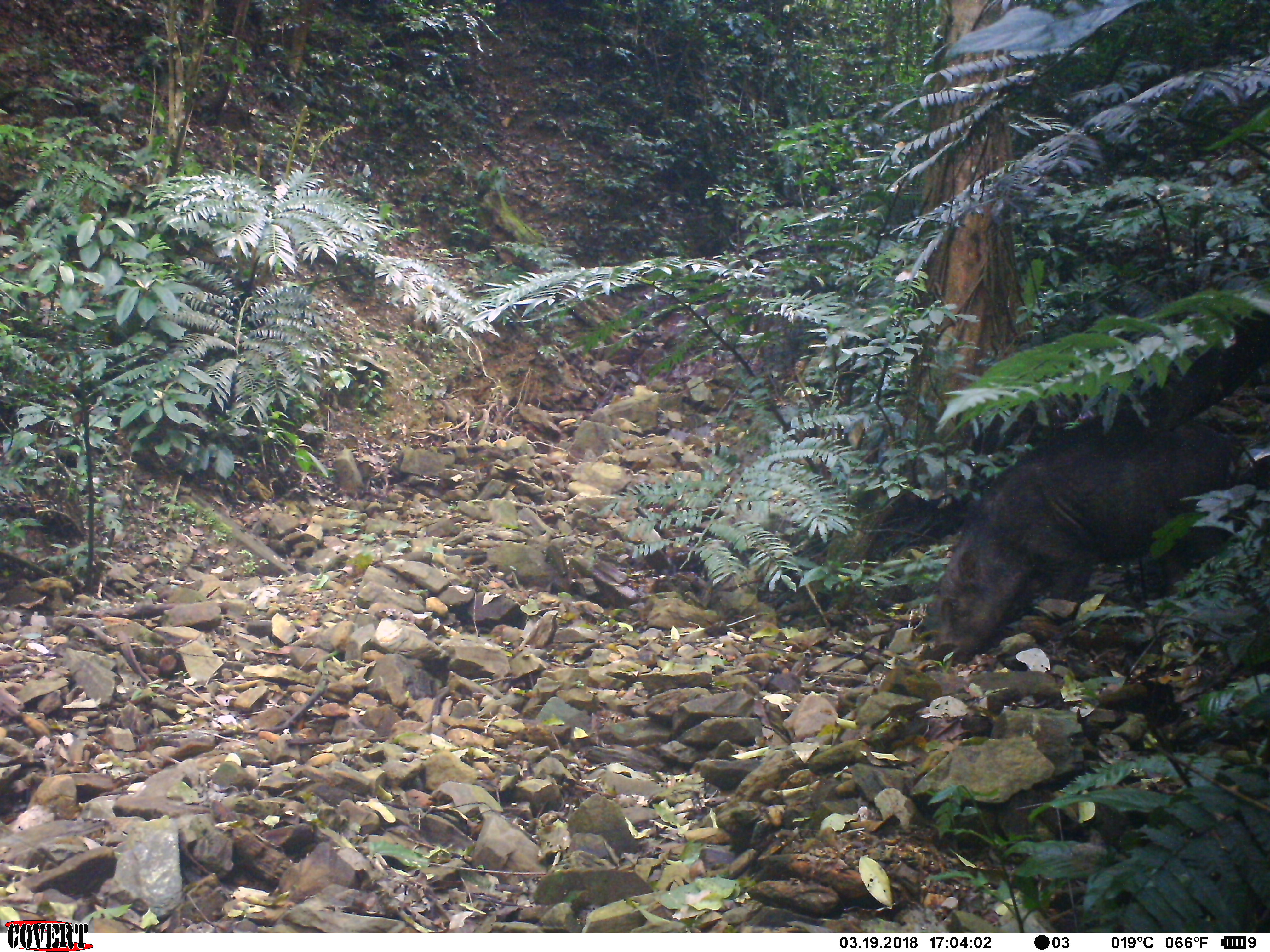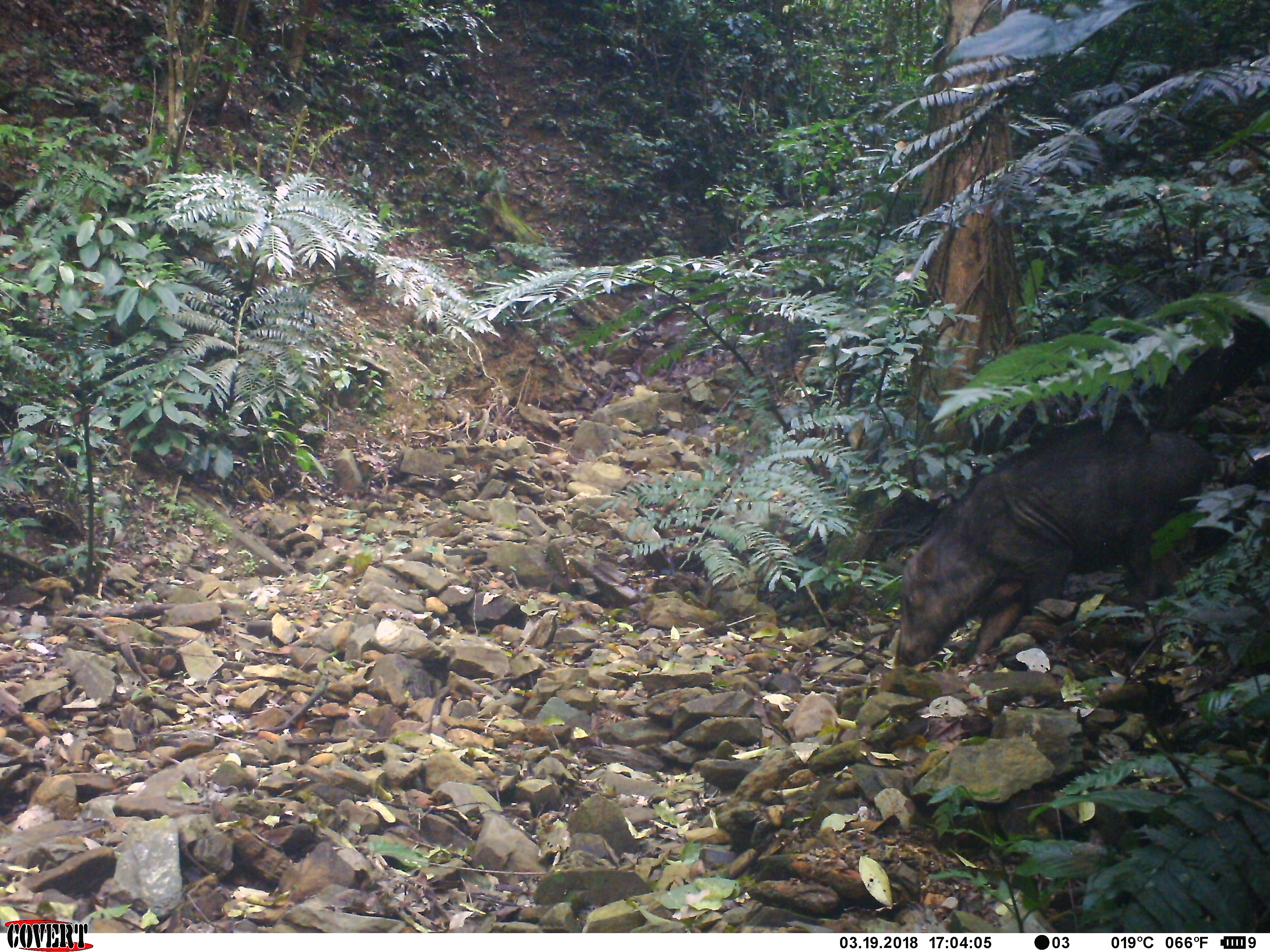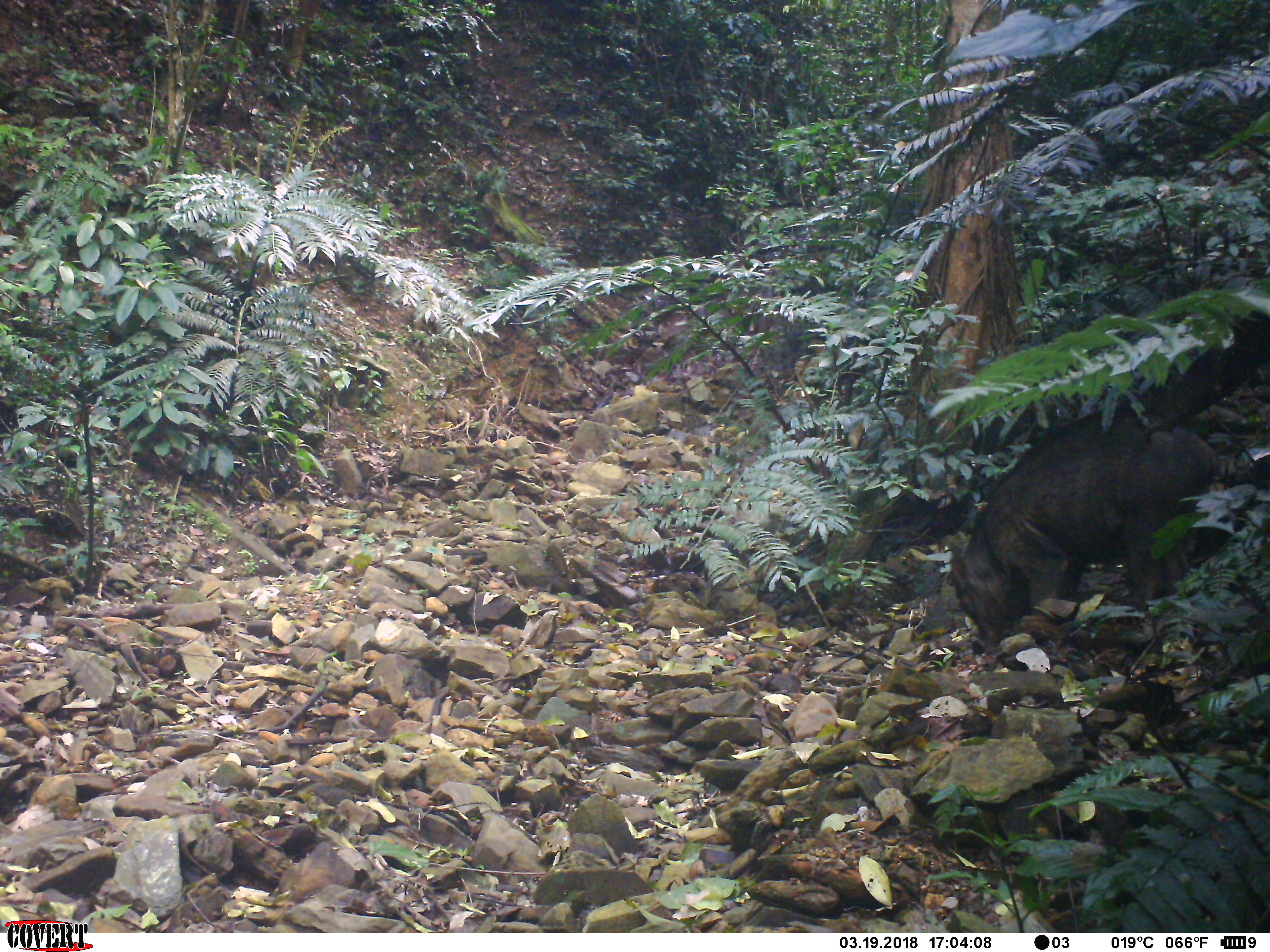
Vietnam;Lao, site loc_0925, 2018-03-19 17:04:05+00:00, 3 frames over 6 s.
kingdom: Animalia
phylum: Chordata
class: Mammalia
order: Artiodactyla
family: Suidae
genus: Sus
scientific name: Sus scrofa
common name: eurasian wild pig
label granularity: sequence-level